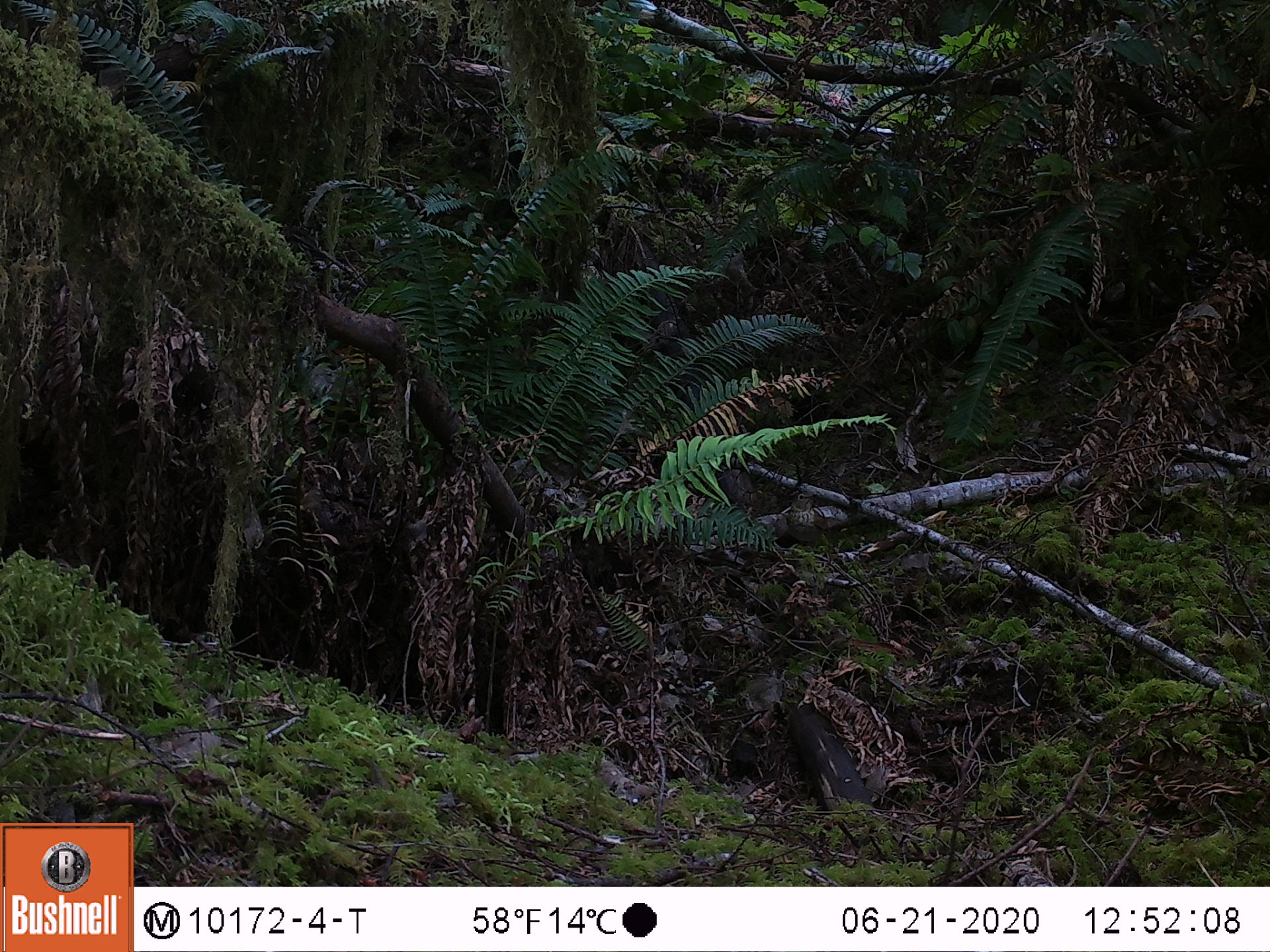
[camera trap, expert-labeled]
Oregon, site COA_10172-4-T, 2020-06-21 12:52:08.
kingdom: Animalia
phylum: Chordata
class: Aves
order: Passeriformes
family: Turdidae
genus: Catharus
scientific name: Catharus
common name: brown thrushes and nightingale-thrushes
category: catharus species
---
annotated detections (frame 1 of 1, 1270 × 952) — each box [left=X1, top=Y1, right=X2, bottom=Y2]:
catharus species: [left=775, top=479, right=858, bottom=557]